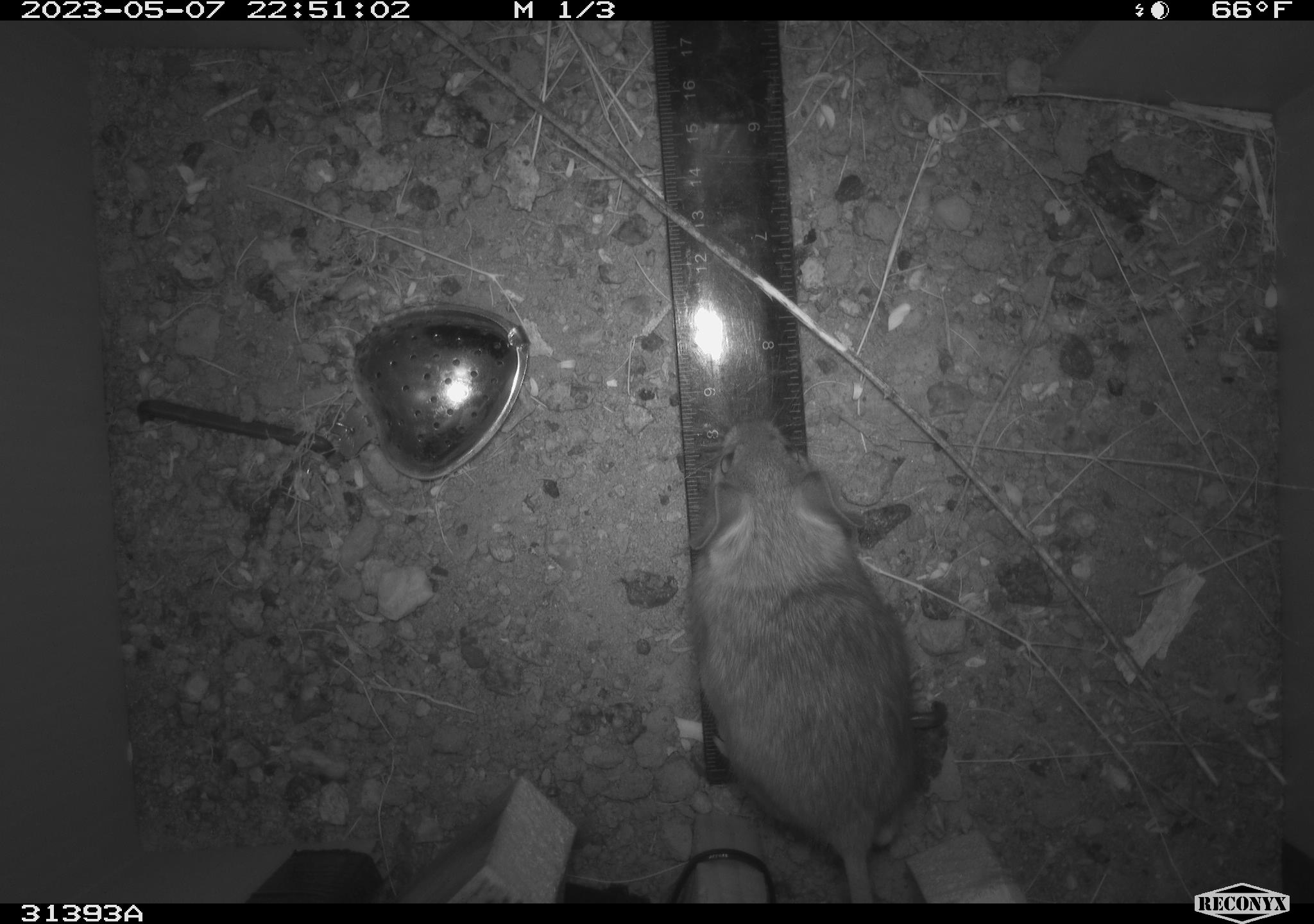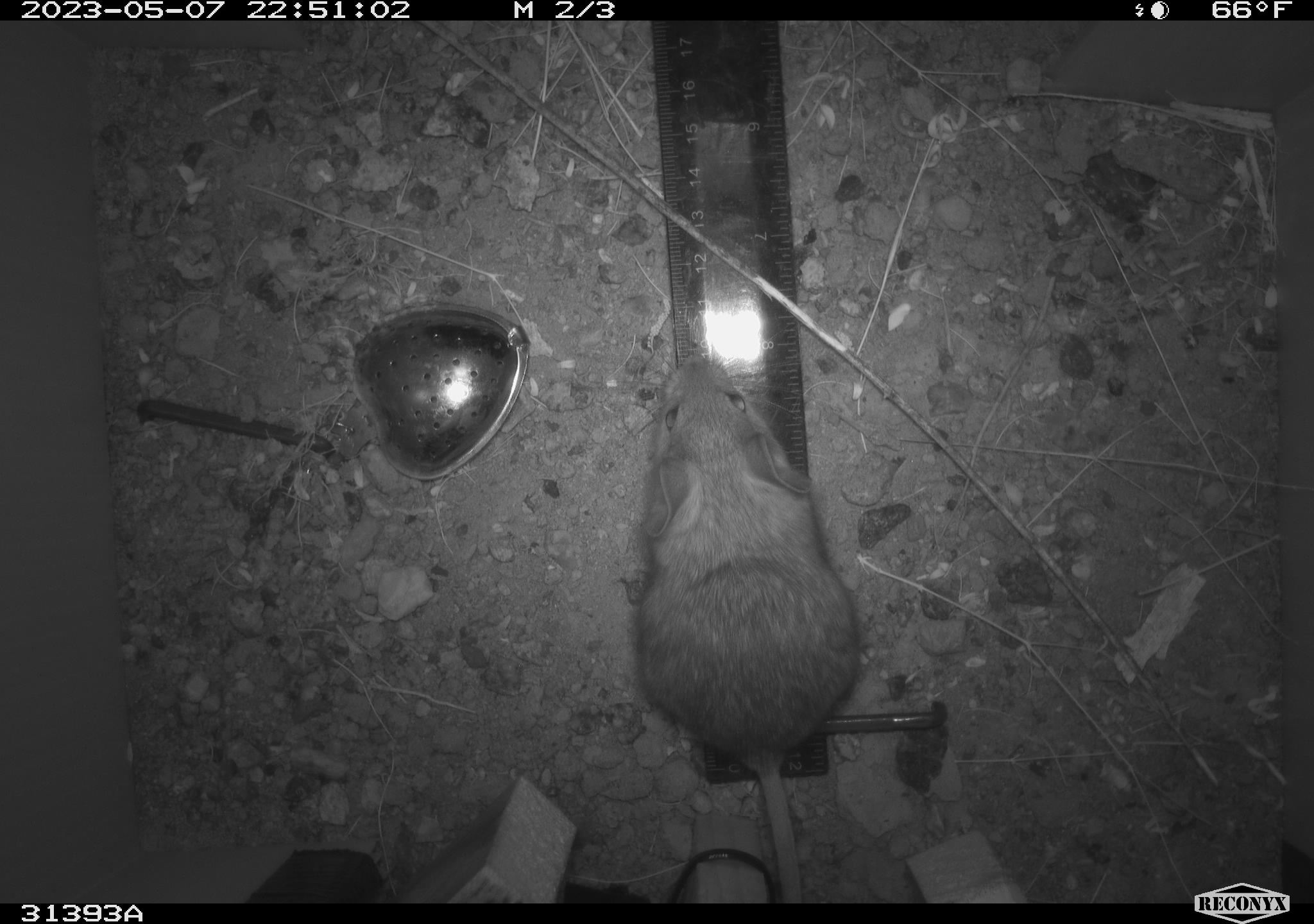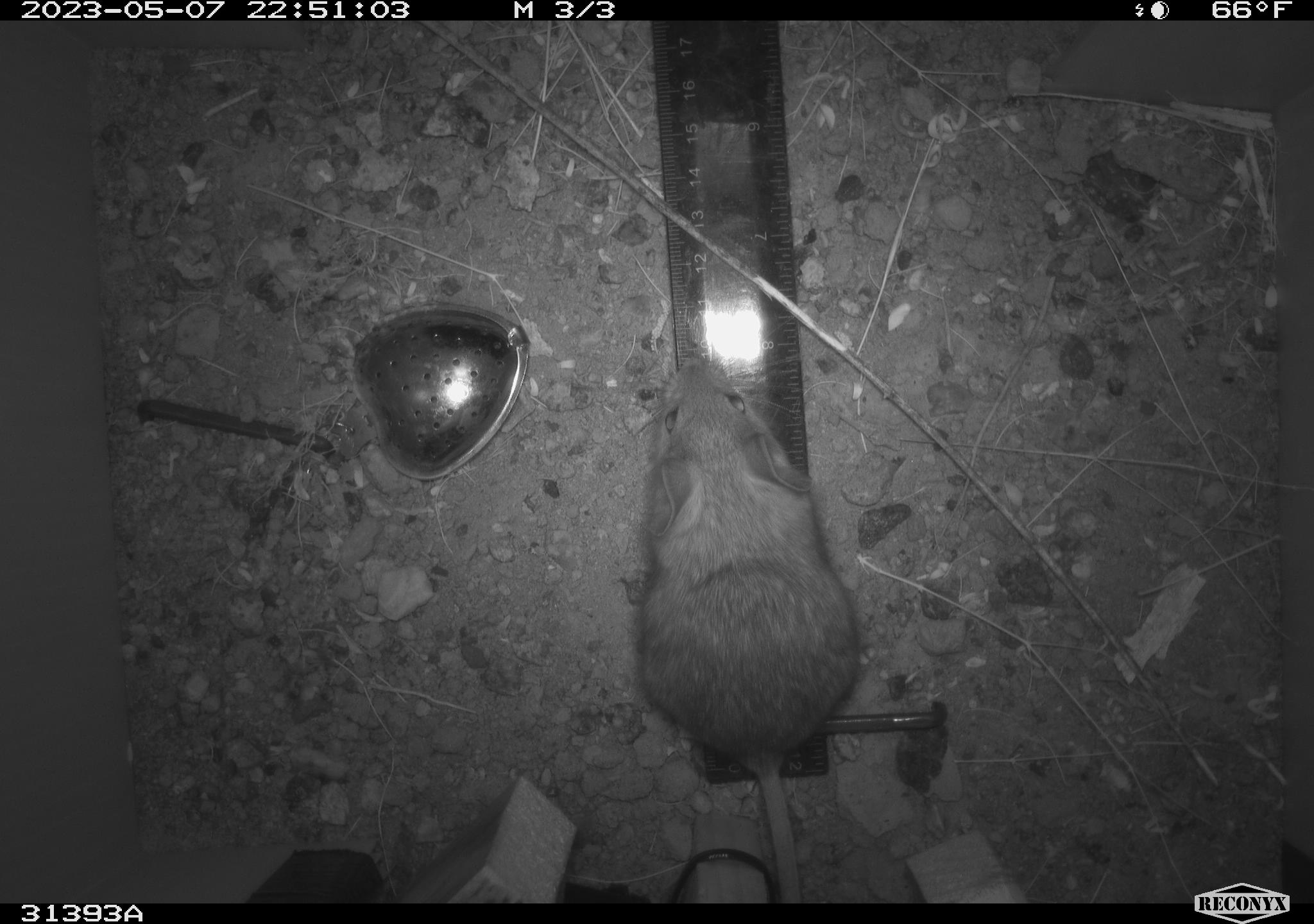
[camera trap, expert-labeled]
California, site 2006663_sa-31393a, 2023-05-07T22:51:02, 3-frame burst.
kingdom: Animalia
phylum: Chordata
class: Mammalia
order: Rodentia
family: Cricetidae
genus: Neotoma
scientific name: Neotoma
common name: pack rat or woodrat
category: neotoma species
Neotoma species (pack rat or woodrat) (Neotoma).